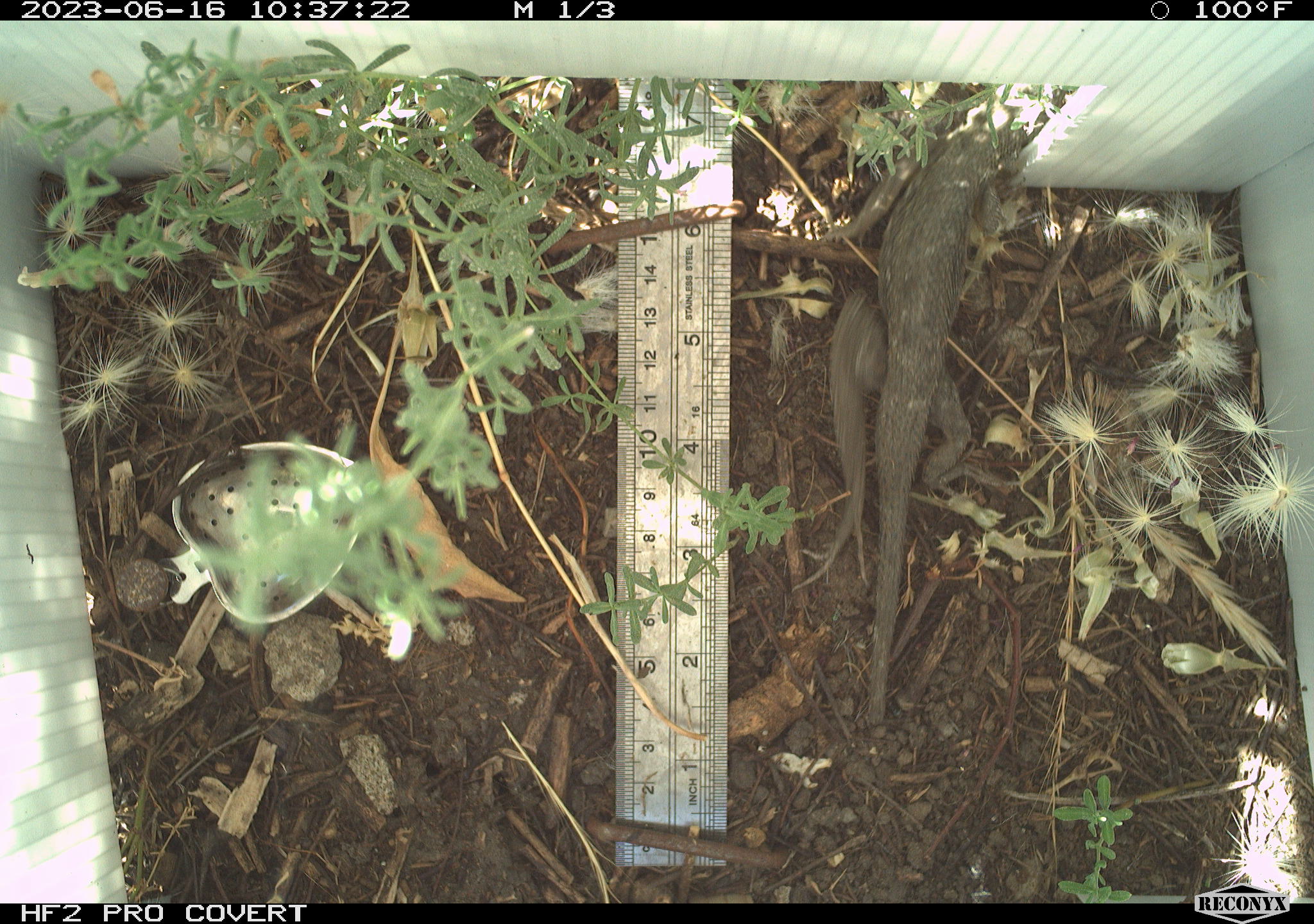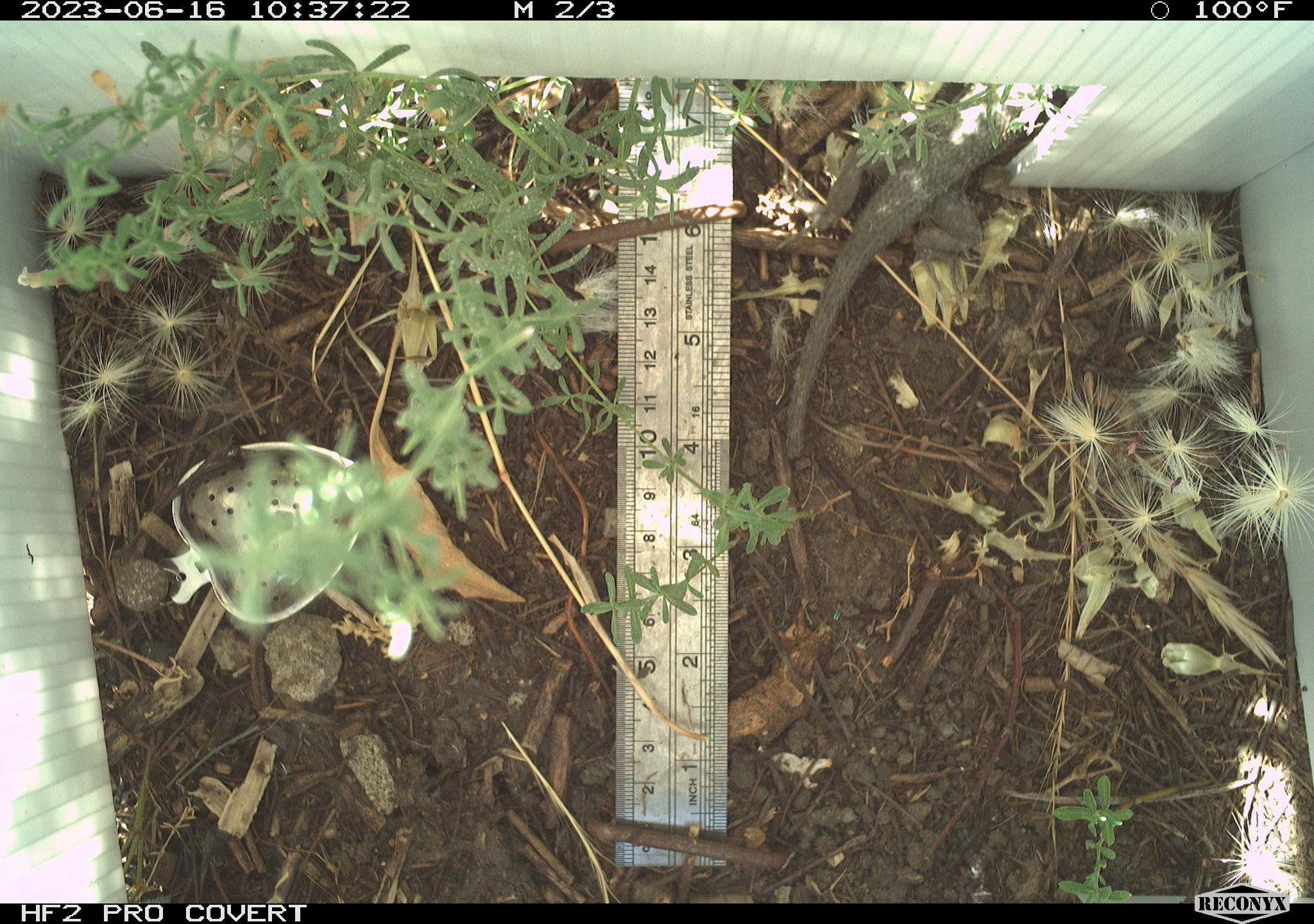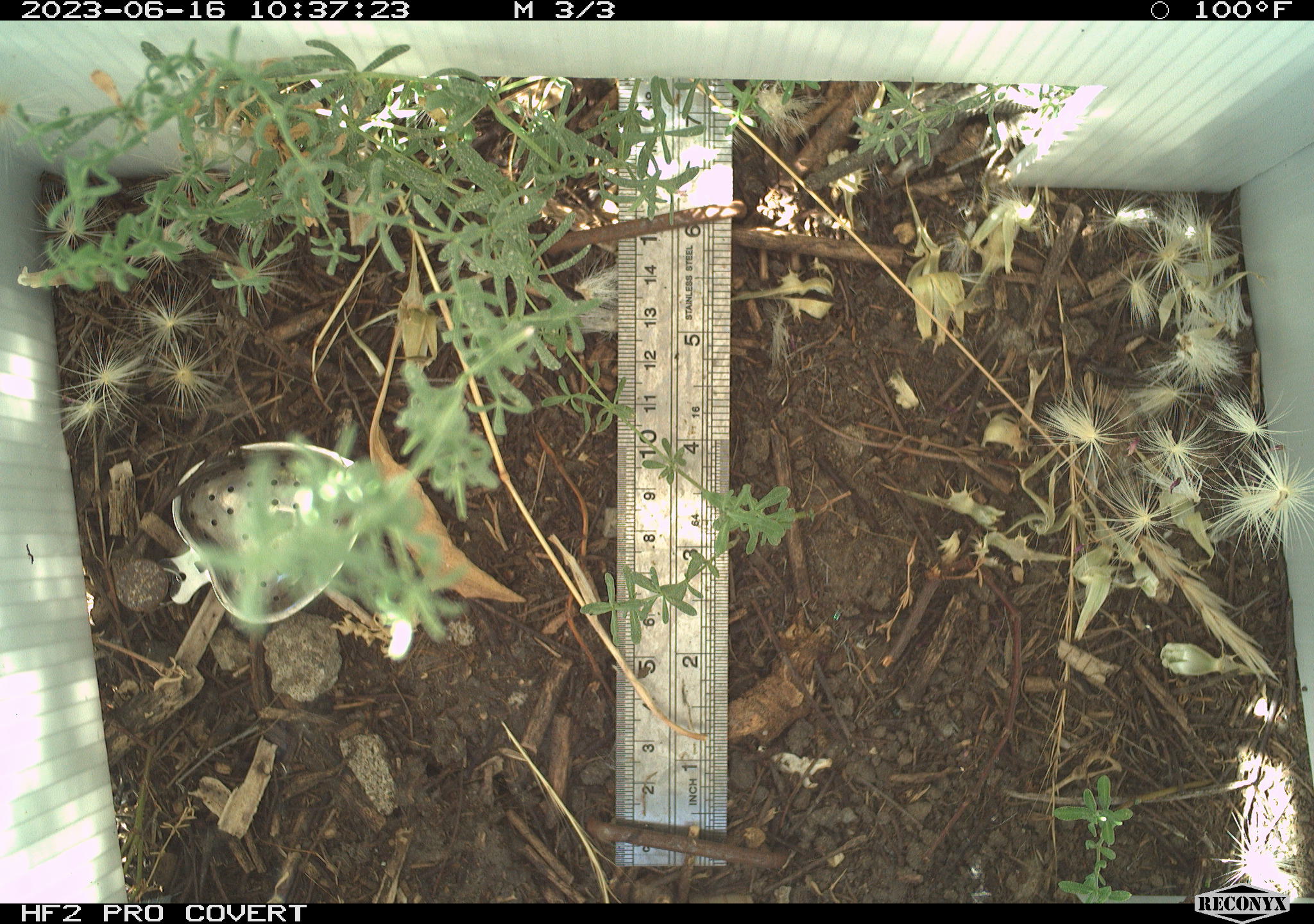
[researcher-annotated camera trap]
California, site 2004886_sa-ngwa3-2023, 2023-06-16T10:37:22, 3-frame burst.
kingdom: Animalia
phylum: Chordata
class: Reptilia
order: Squamata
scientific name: Squamata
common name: lizards and snakes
Lizards and snakes (Squamata).